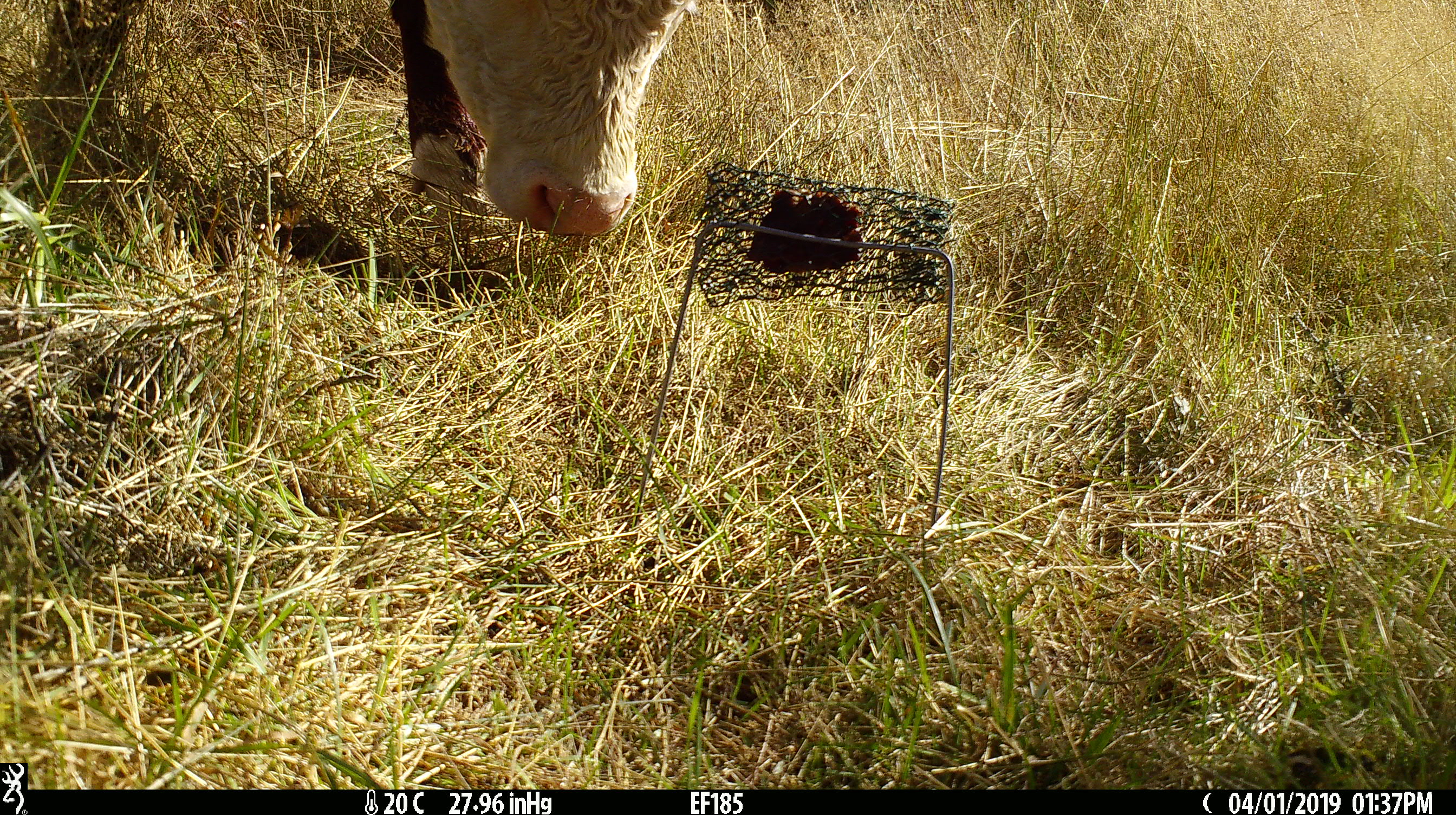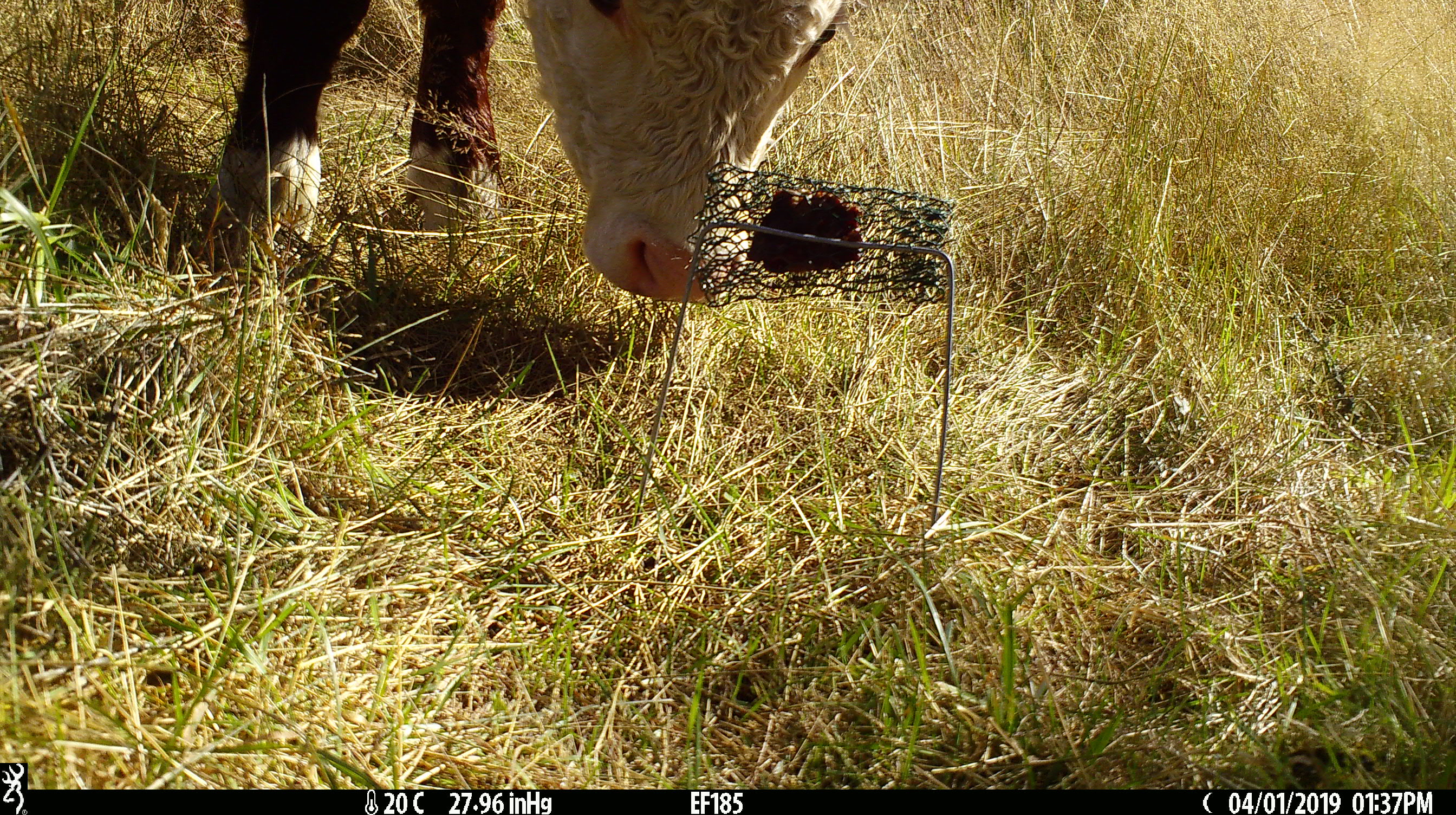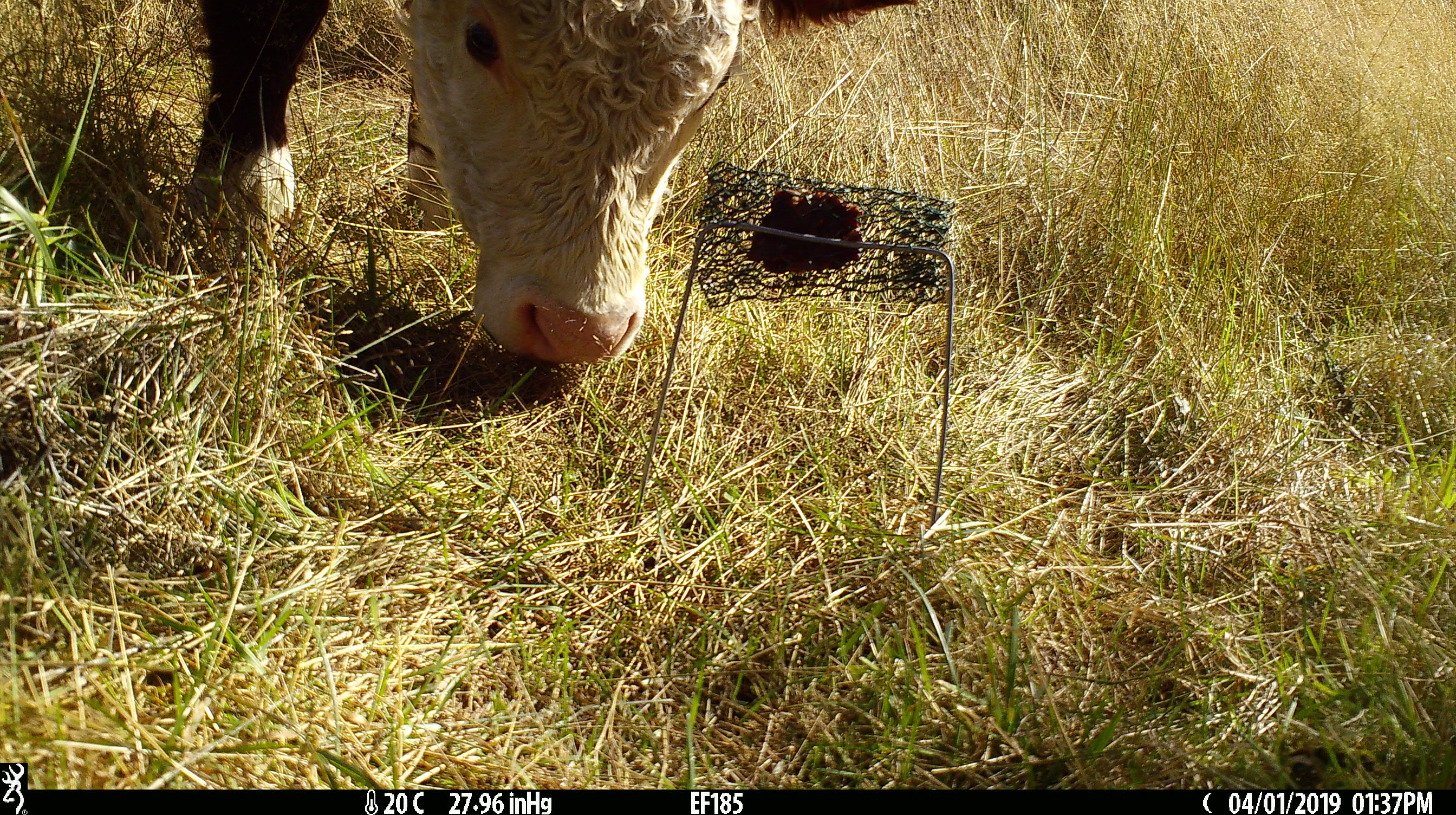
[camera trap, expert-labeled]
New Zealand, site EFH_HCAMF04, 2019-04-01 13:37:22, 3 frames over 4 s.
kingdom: Animalia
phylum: Chordata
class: Mammalia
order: Artiodactyla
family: Bovidae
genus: Bos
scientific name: Bos taurus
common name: domestic cow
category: cow